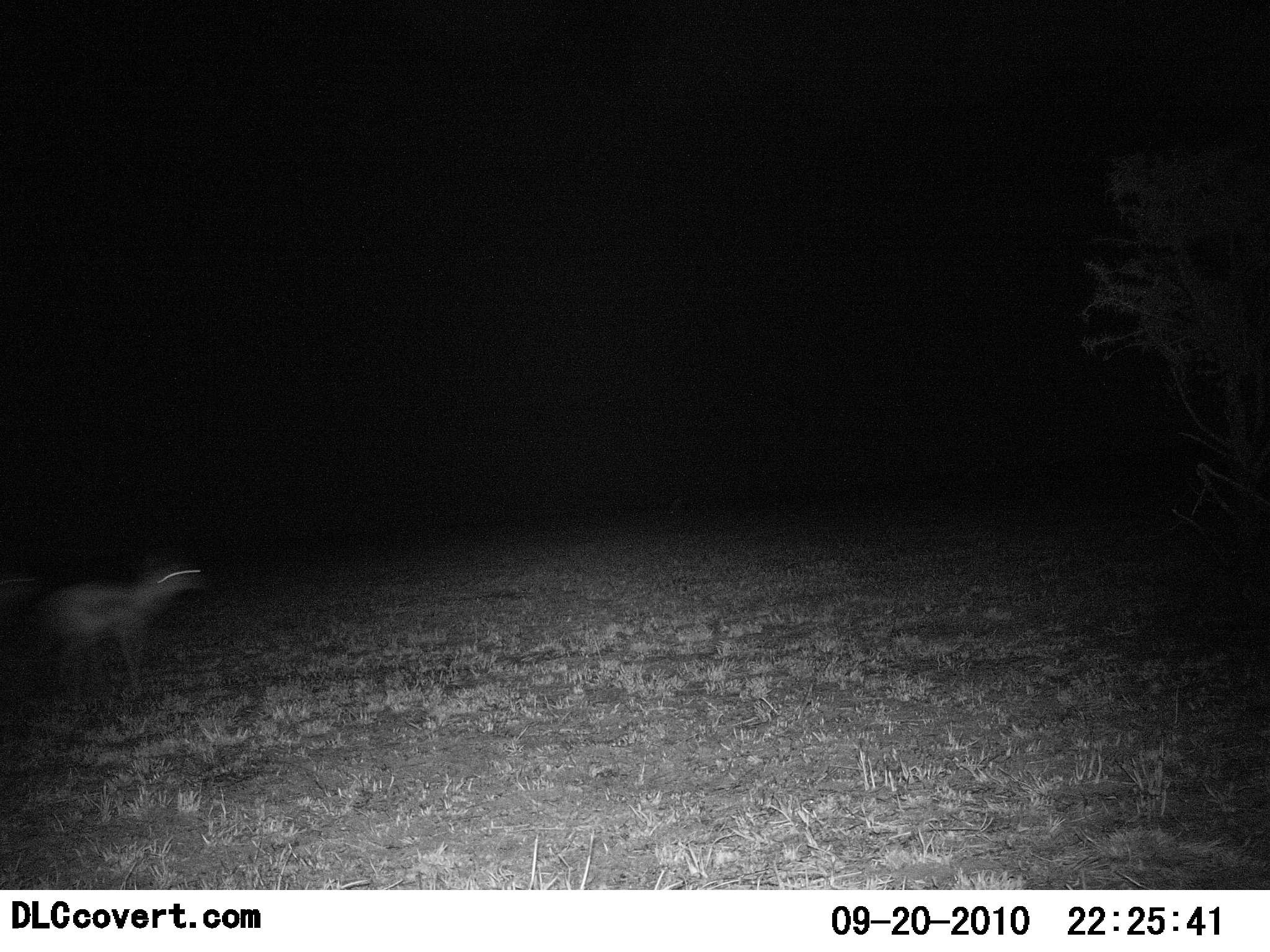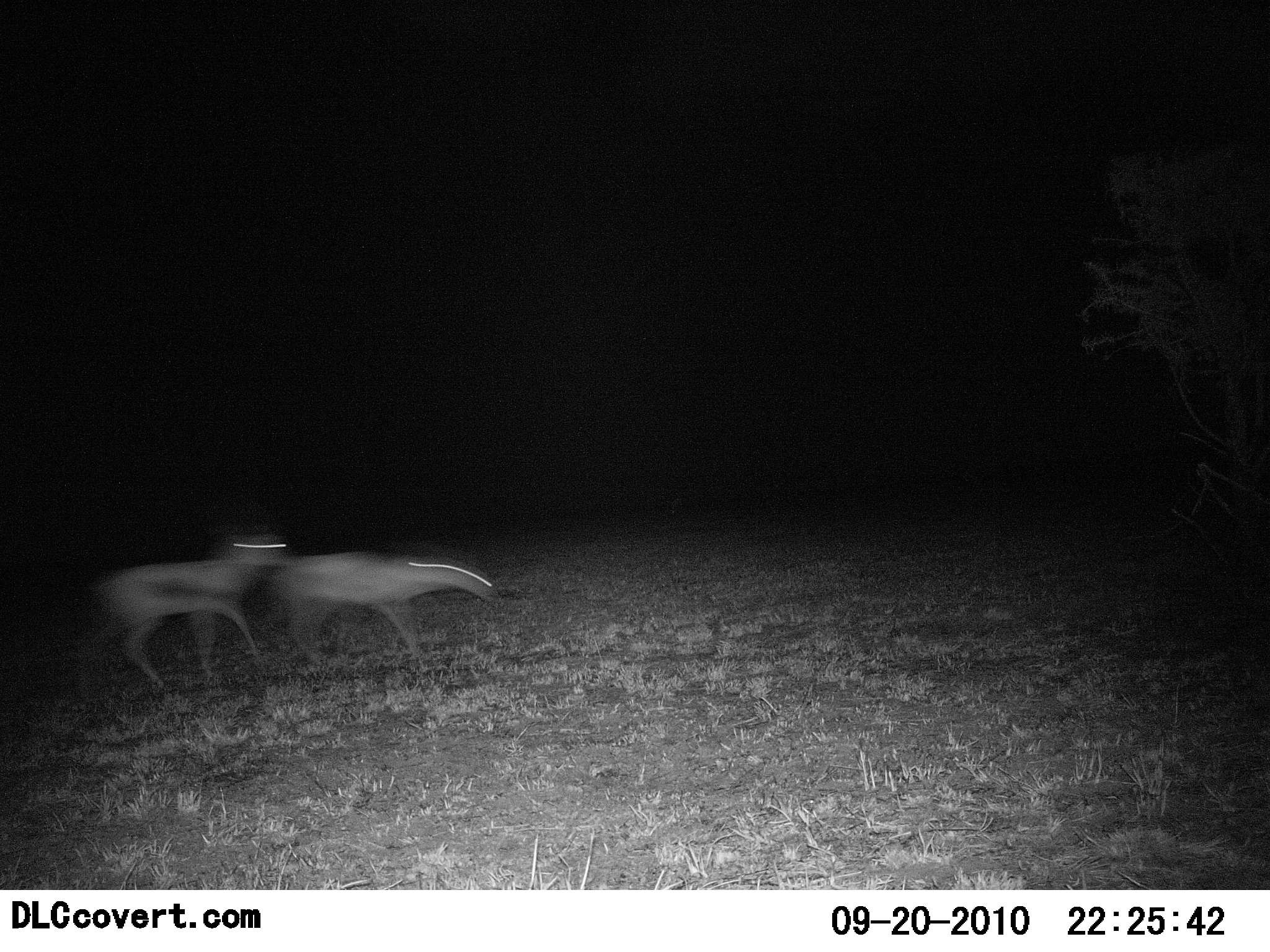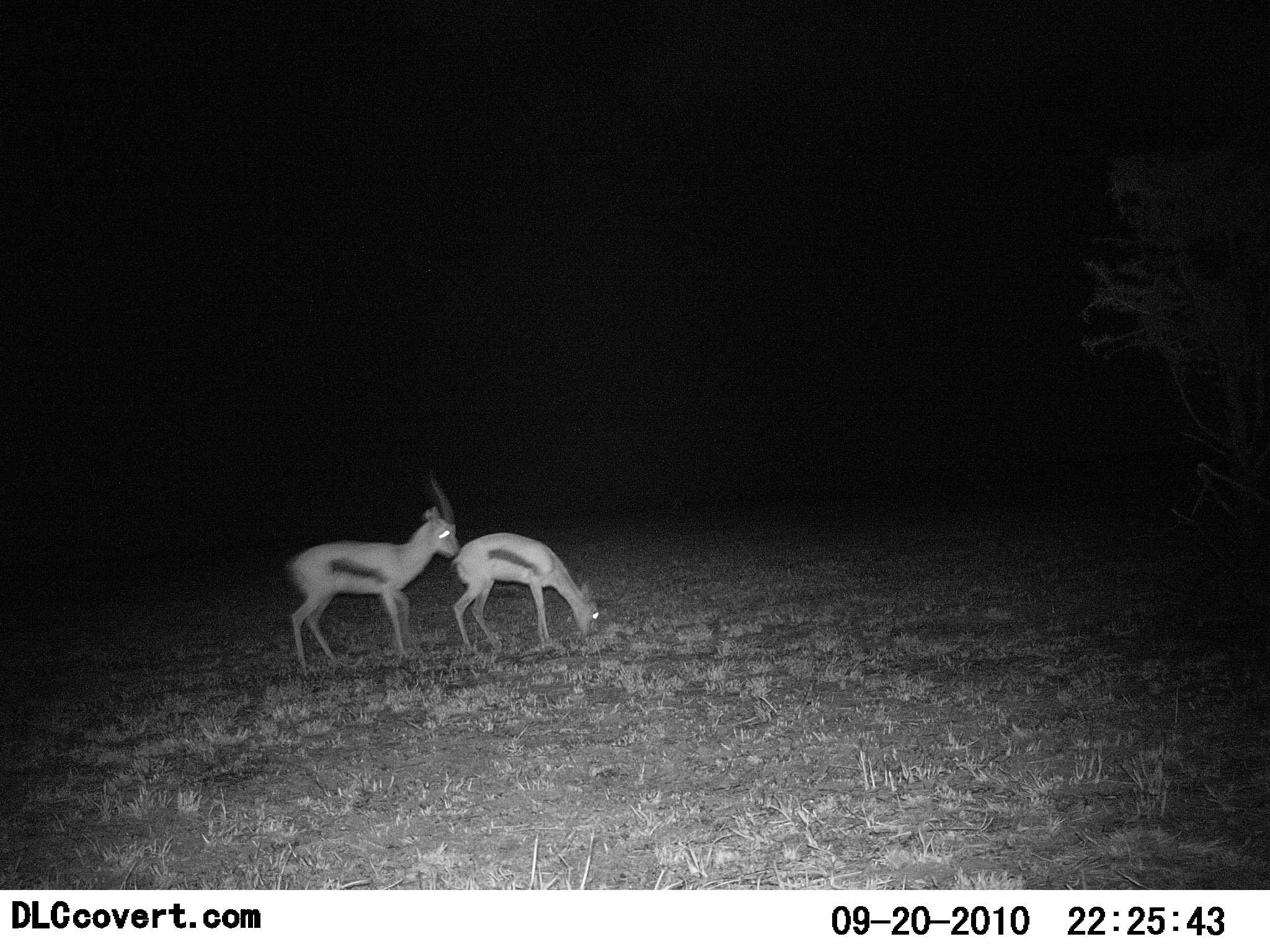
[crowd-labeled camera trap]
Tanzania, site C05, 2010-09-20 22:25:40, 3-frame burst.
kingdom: Animalia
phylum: Chordata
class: Mammalia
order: Artiodactyla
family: Bovidae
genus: Eudorcas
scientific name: Eudorcas thomsonii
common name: thomson's gazelle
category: gazellethomsons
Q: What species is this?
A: Gazellethomsons (thomson's gazelle) (Eudorcas thomsonii).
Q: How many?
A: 2.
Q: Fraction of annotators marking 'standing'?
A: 13%.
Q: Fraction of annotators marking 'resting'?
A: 0%.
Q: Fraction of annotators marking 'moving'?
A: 87%.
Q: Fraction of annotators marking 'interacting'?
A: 13%.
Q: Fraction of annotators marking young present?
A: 0%.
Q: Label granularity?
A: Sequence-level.